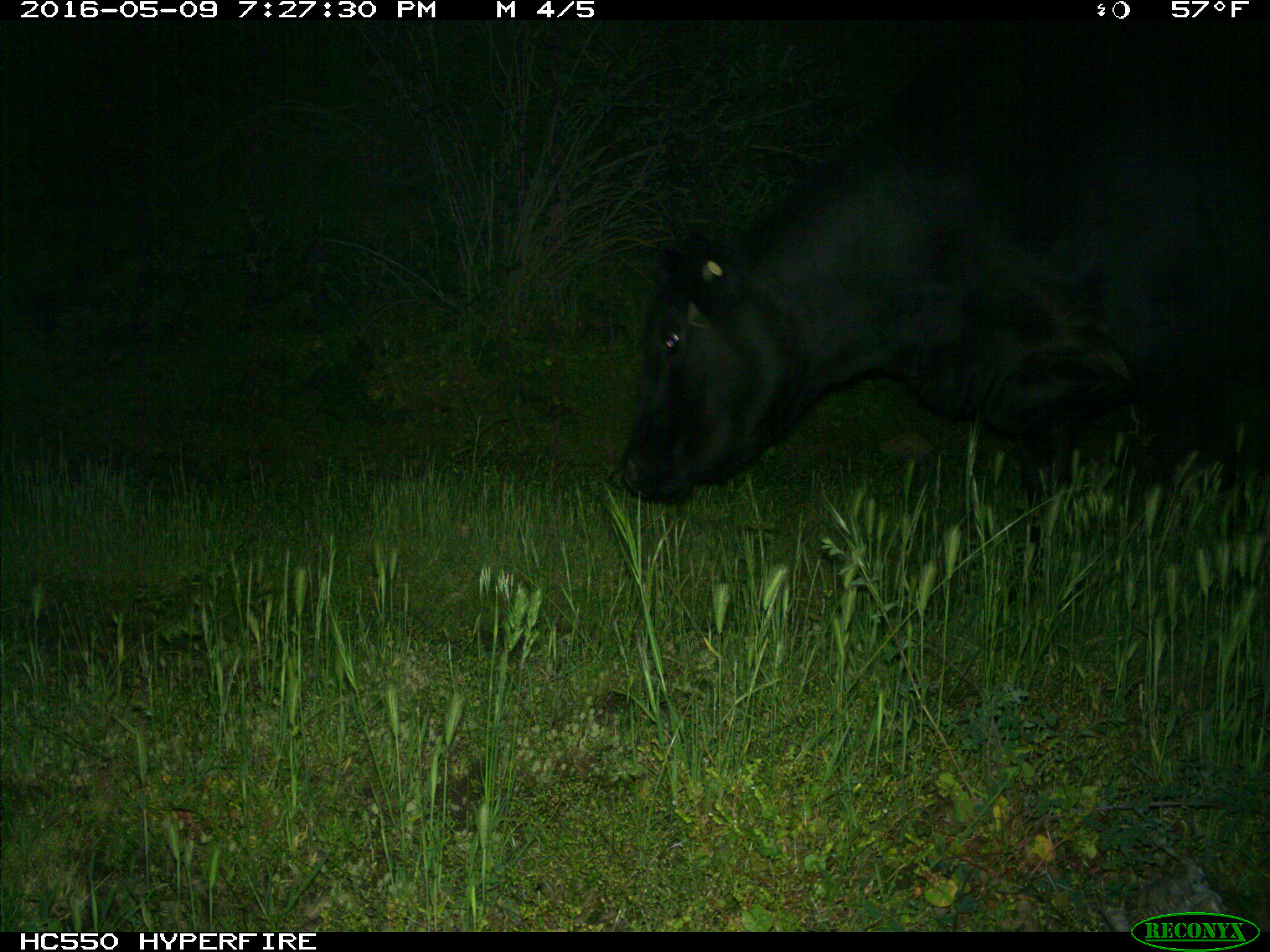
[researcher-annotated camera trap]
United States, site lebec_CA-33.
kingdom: Animalia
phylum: Chordata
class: Mammalia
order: Artiodactyla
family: Bovidae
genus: Bos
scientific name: Bos taurus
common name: domestic cow